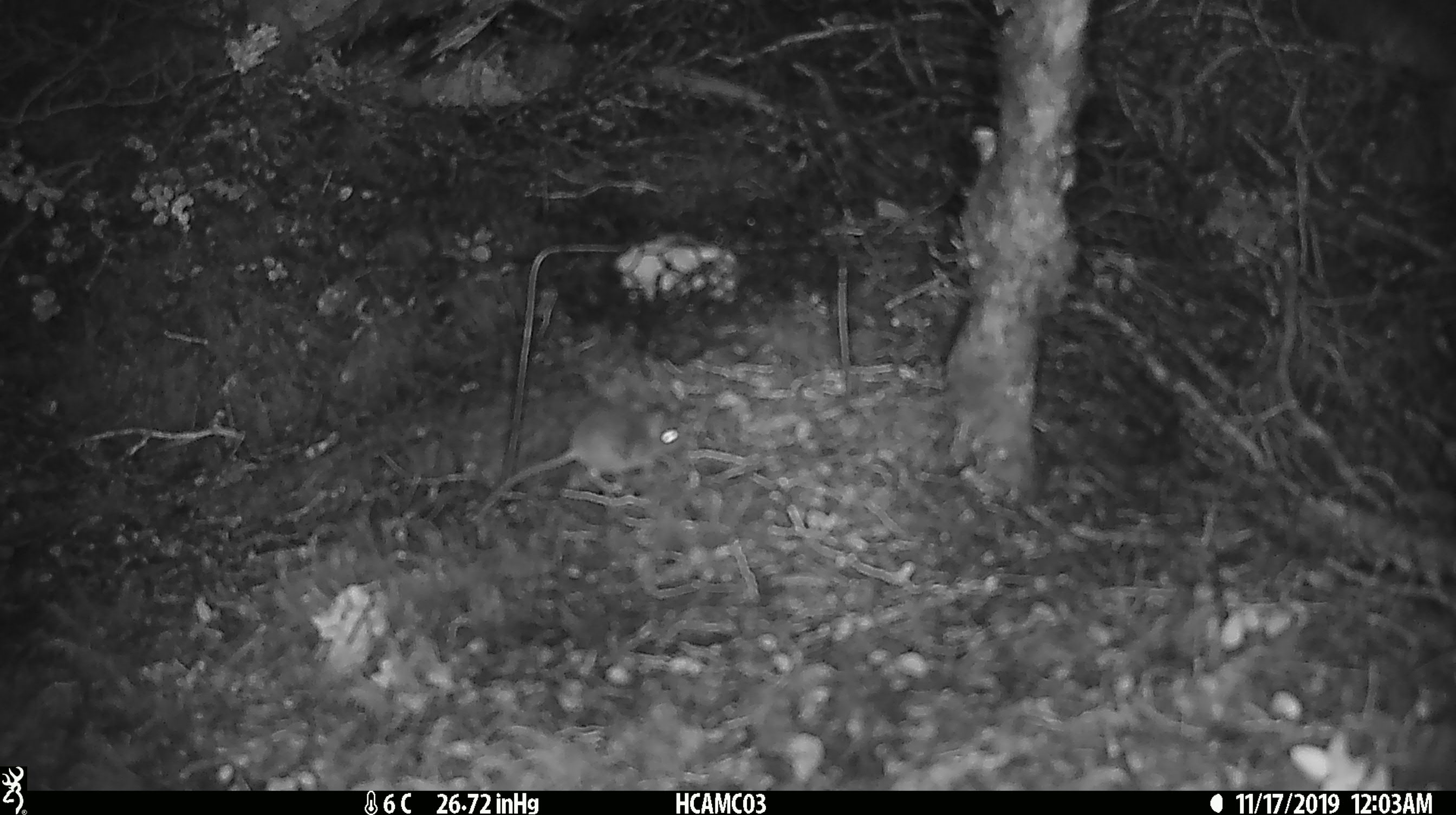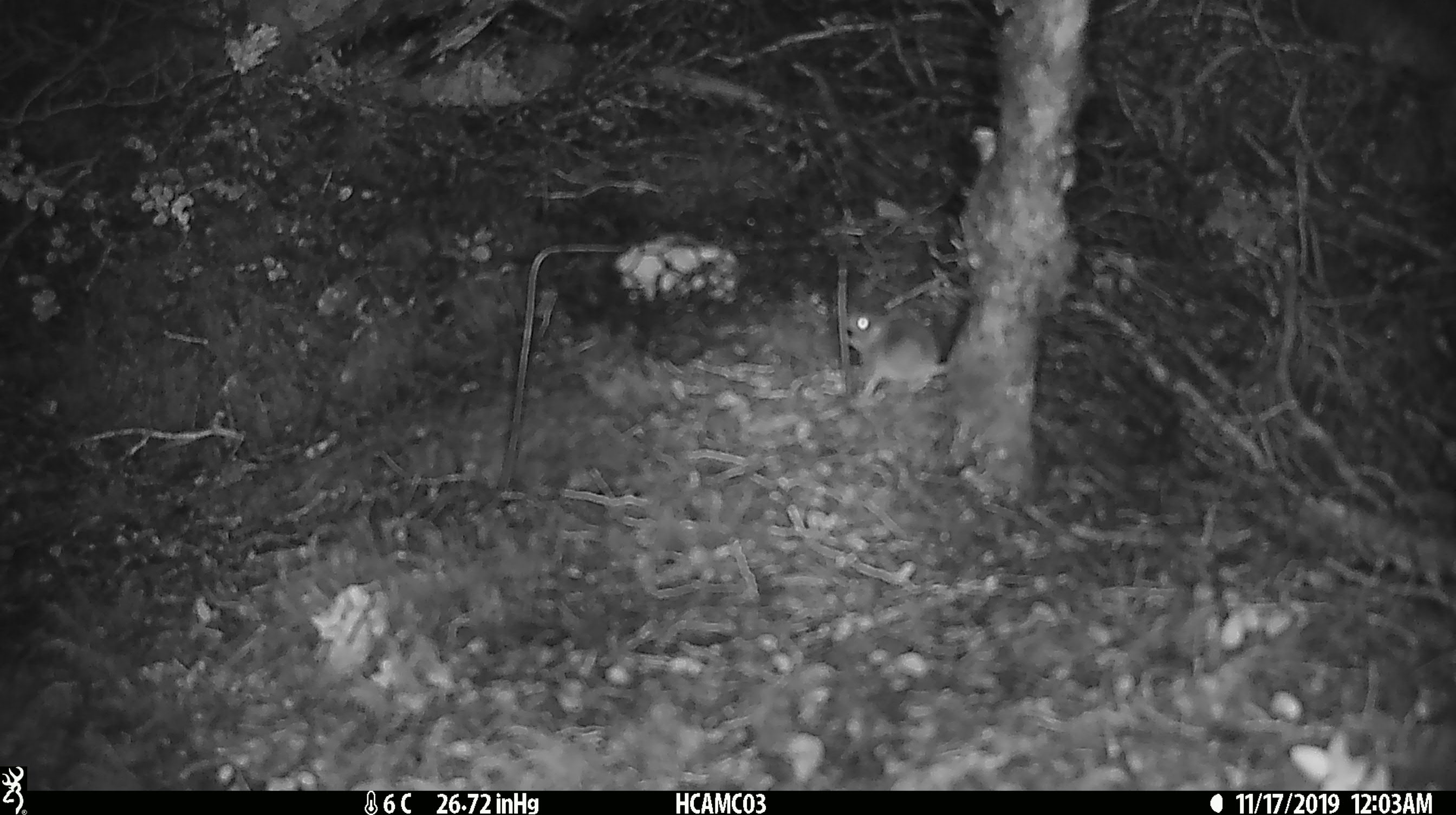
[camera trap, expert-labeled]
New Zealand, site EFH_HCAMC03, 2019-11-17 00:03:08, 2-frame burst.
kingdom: Animalia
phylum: Chordata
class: Mammalia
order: Rodentia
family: Muridae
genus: Mus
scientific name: Mus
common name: mouse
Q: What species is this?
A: Mouse (Mus).